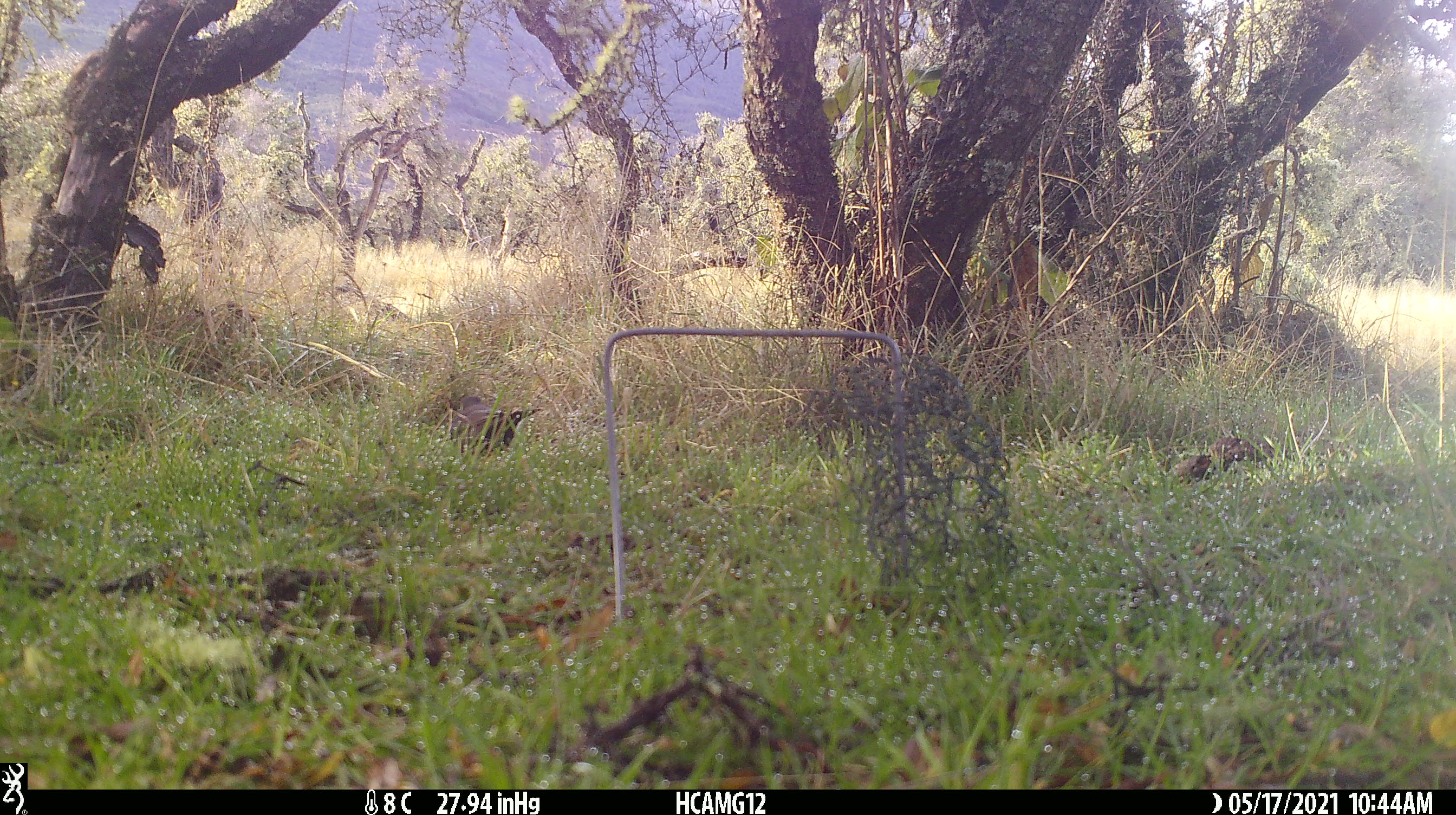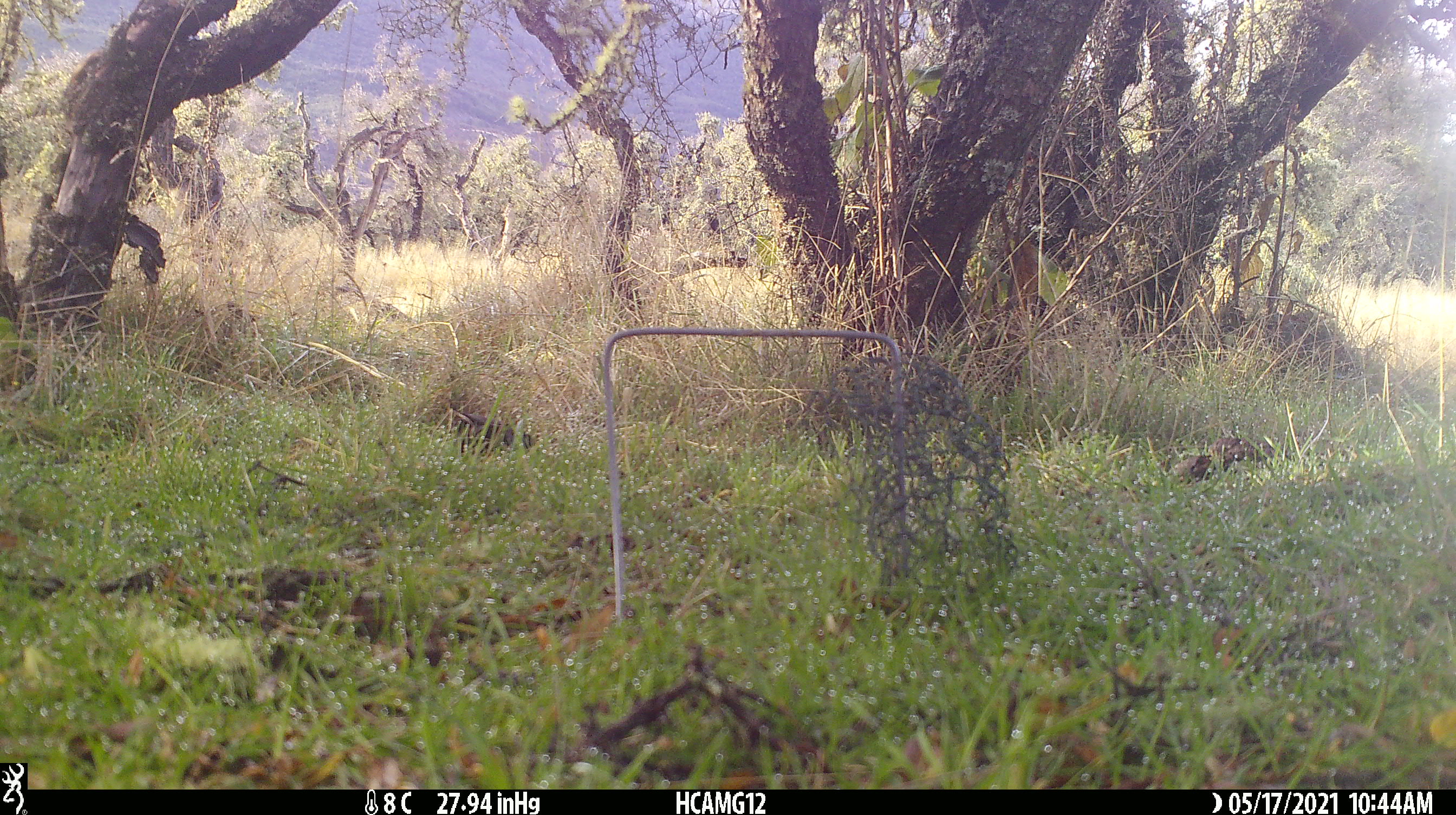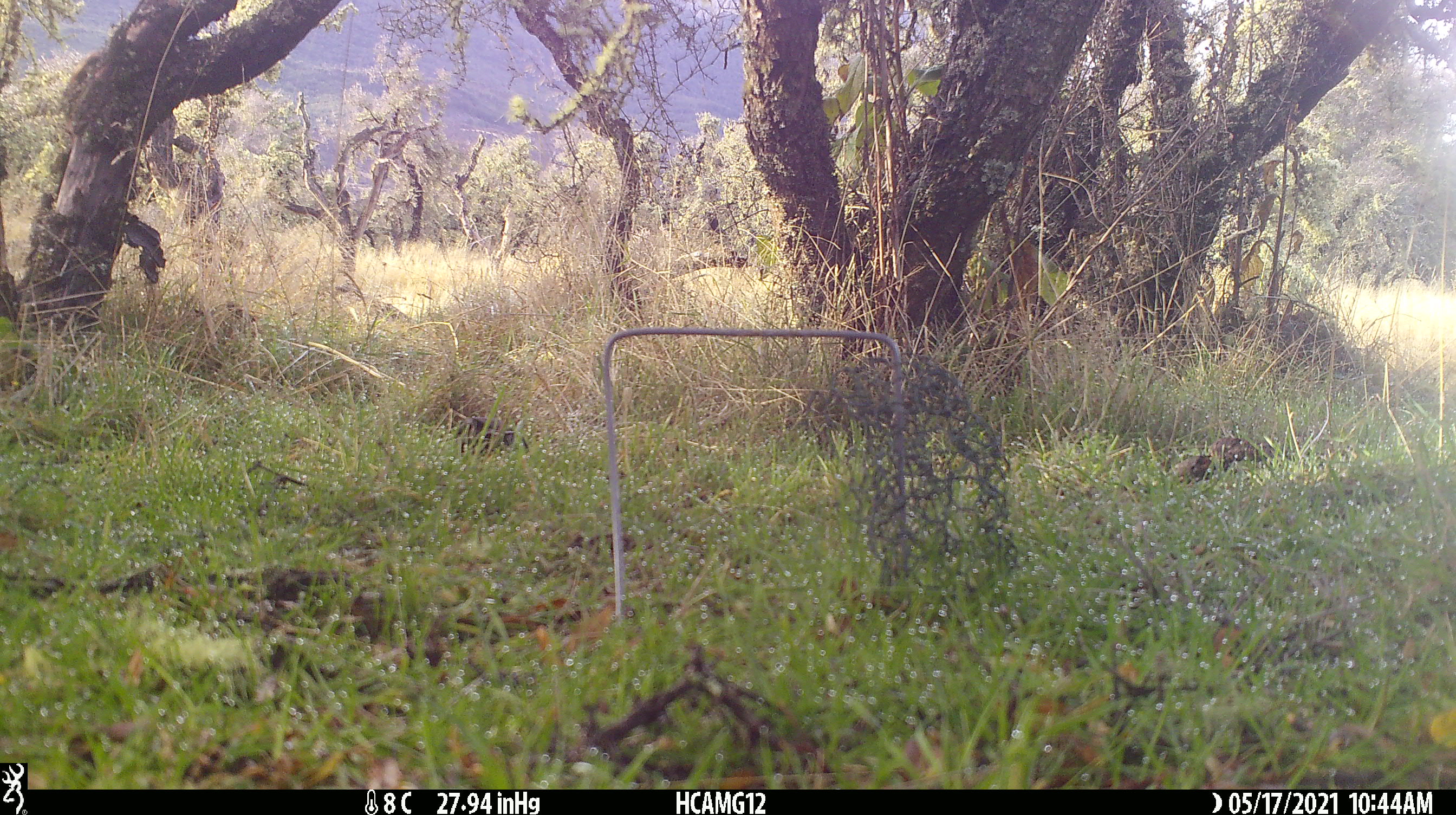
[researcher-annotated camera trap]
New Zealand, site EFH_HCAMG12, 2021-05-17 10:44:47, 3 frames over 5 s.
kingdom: Animalia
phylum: Chordata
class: Aves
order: Passeriformes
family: Turdidae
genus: Turdus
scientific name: Turdus merula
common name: eurasian blackbird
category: blackbird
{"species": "blackbird (eurasian blackbird) (Turdus merula)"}